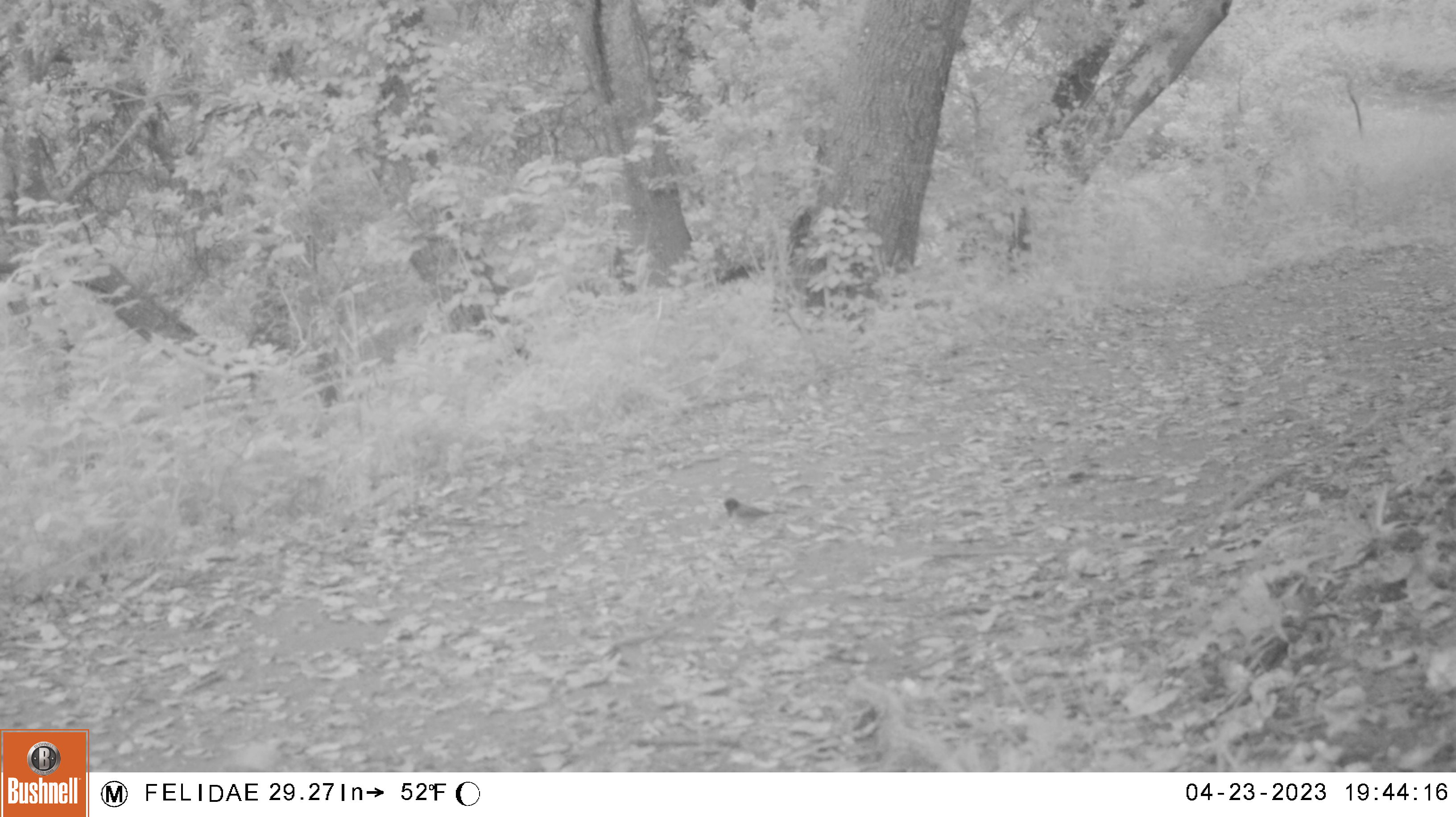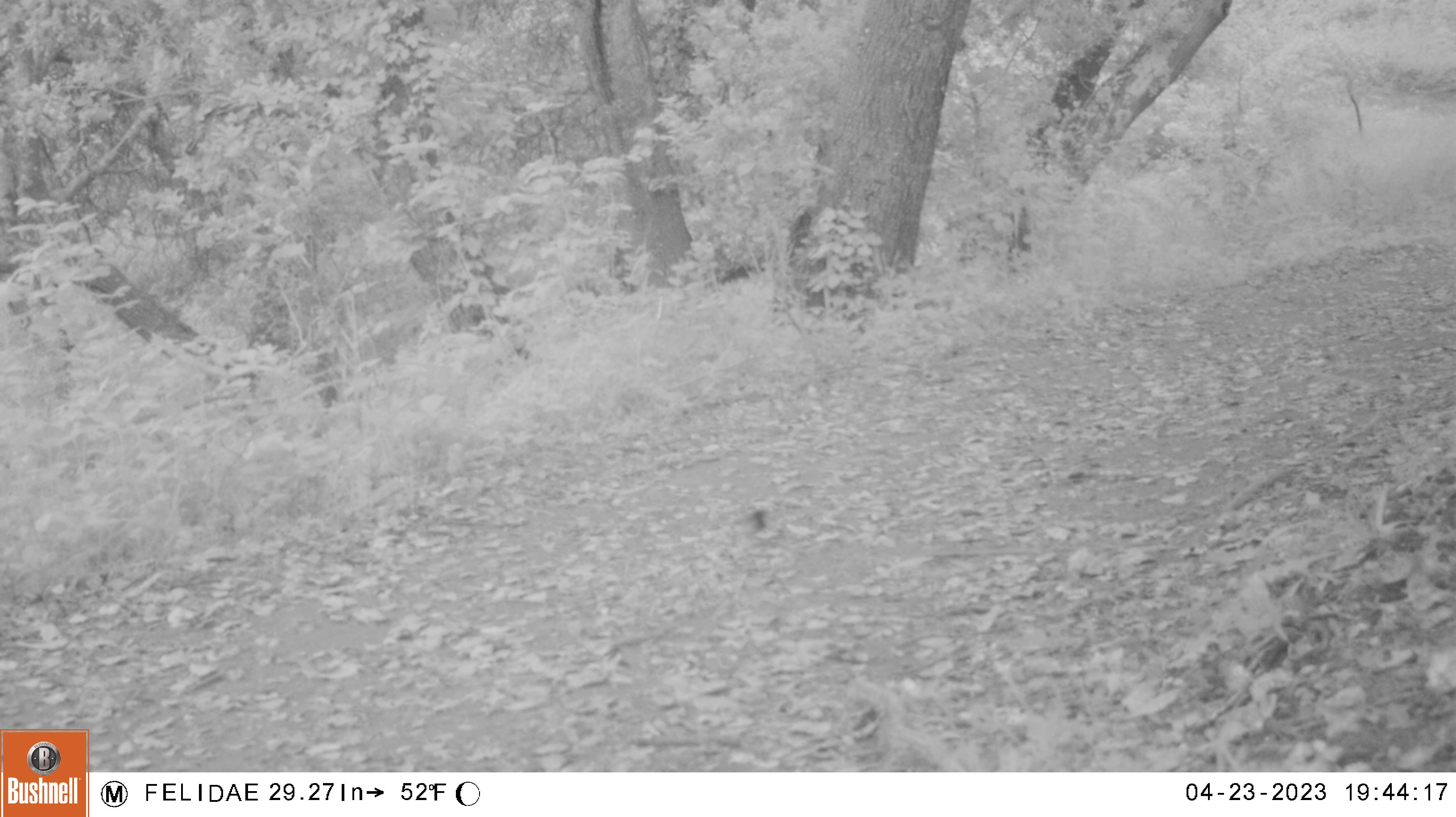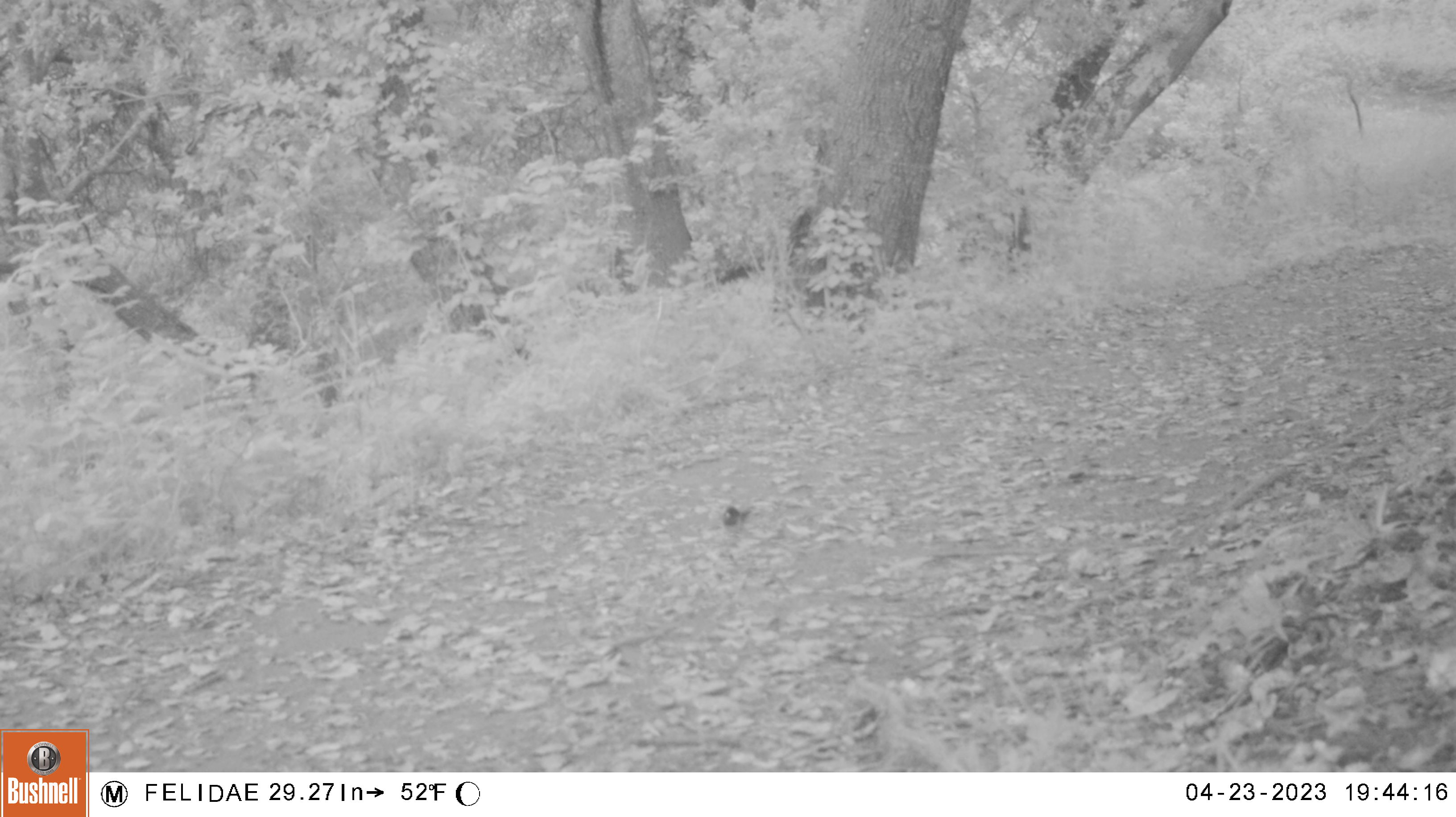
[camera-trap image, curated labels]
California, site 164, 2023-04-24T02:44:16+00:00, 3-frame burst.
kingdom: Animalia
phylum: Chordata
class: Aves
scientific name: Aves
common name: bird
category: unknown bird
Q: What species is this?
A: Unknown bird (bird) (Aves).